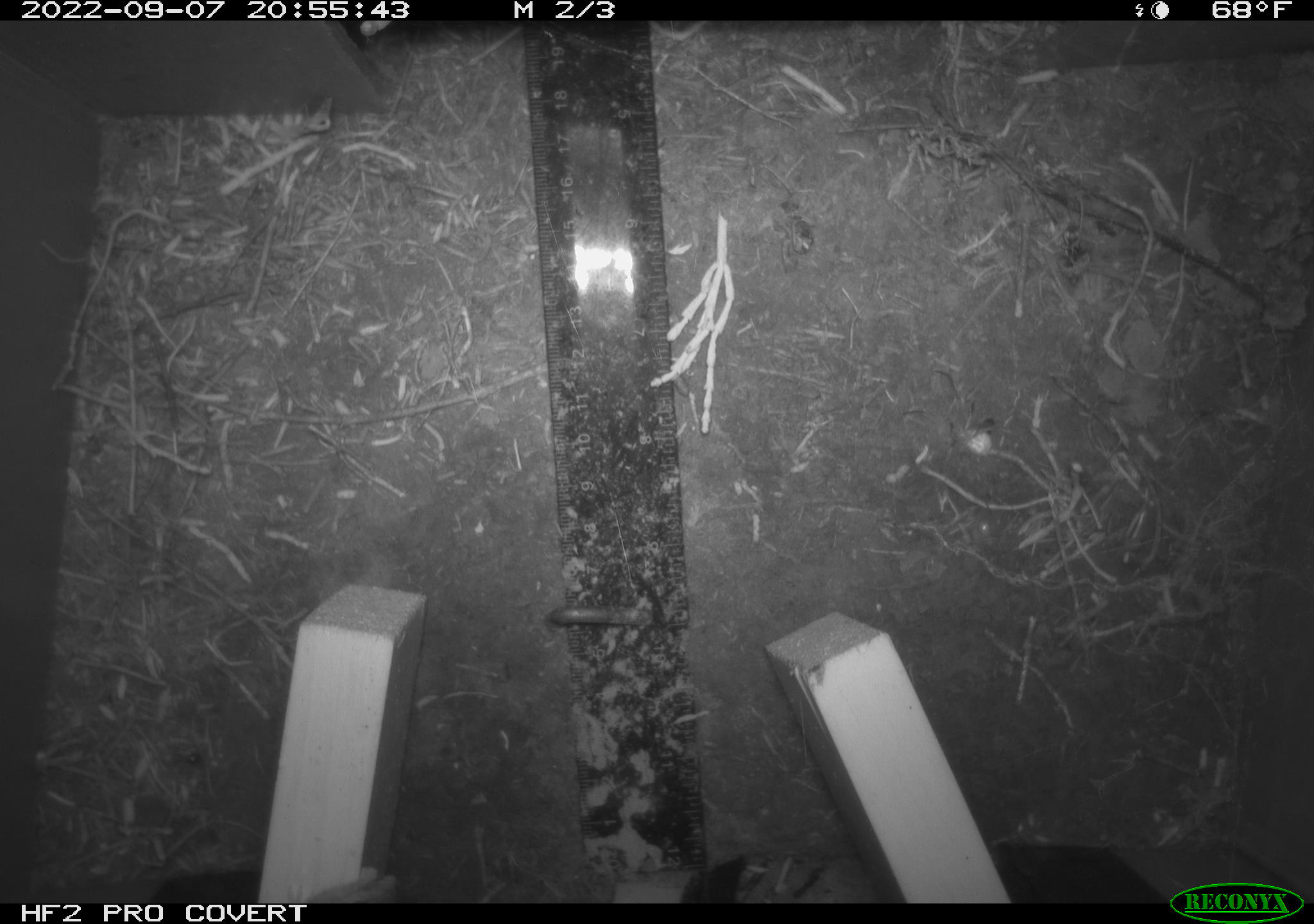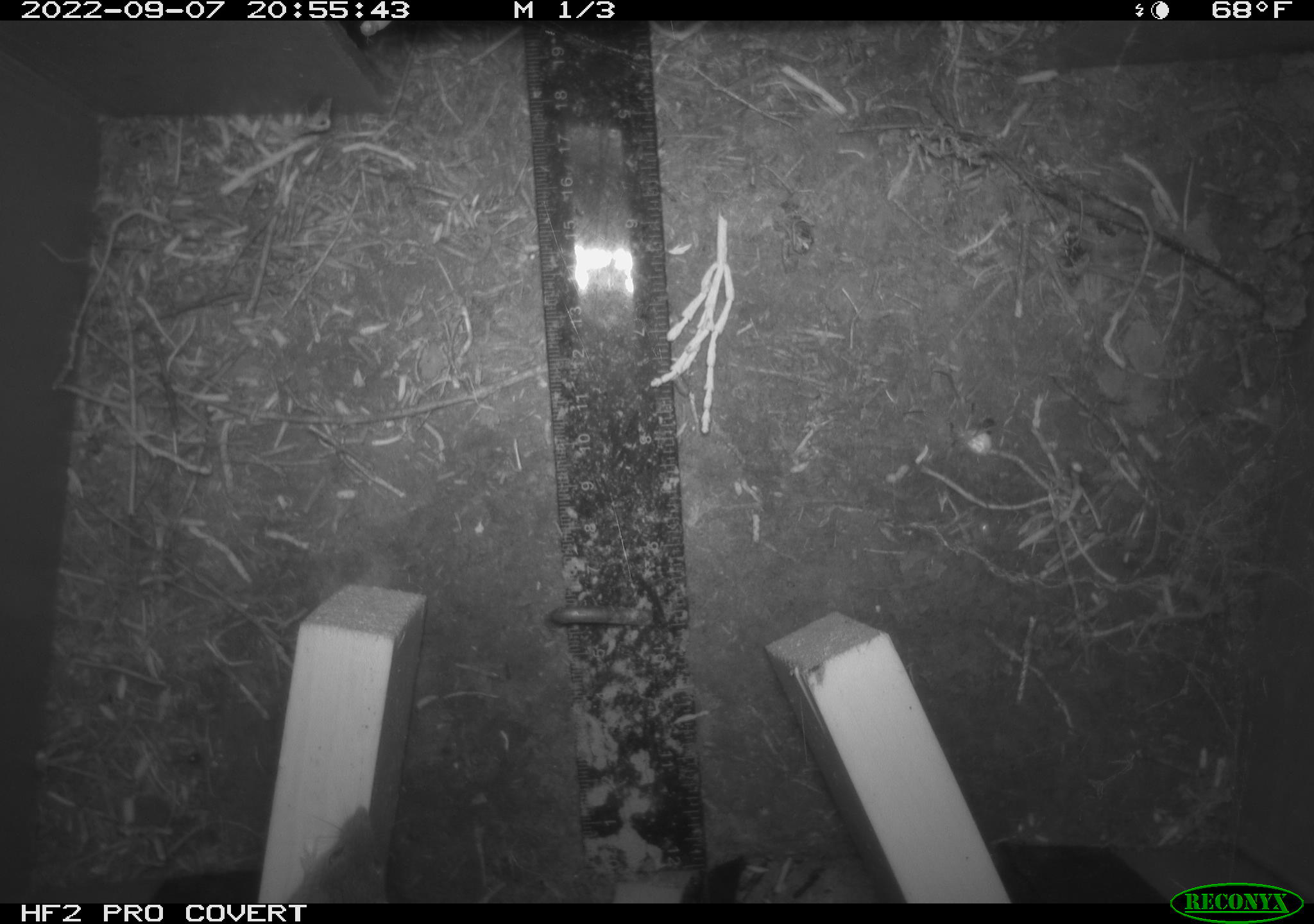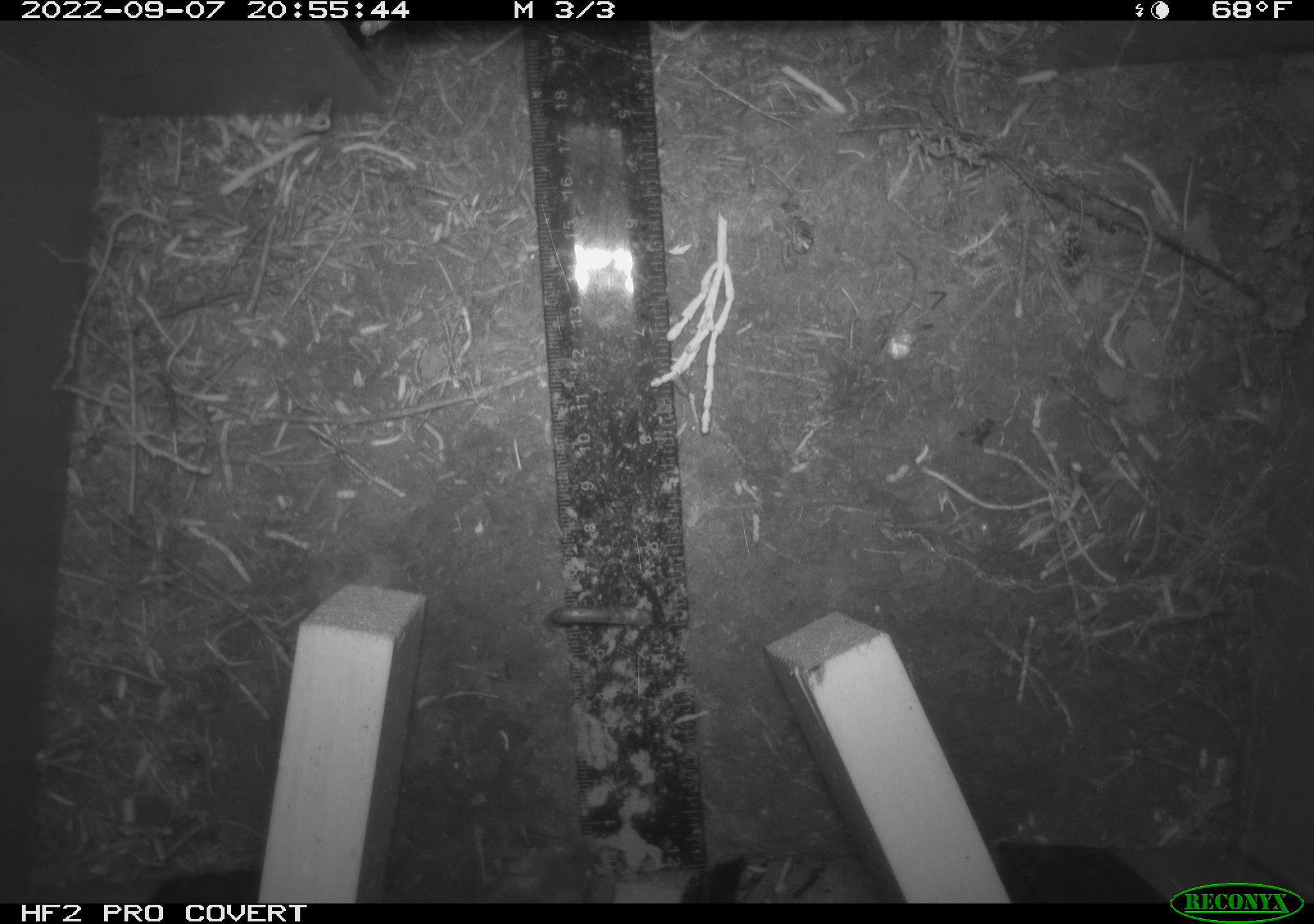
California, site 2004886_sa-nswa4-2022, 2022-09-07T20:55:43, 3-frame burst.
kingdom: Animalia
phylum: Chordata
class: Mammalia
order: Rodentia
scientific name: Rodentia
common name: rodent